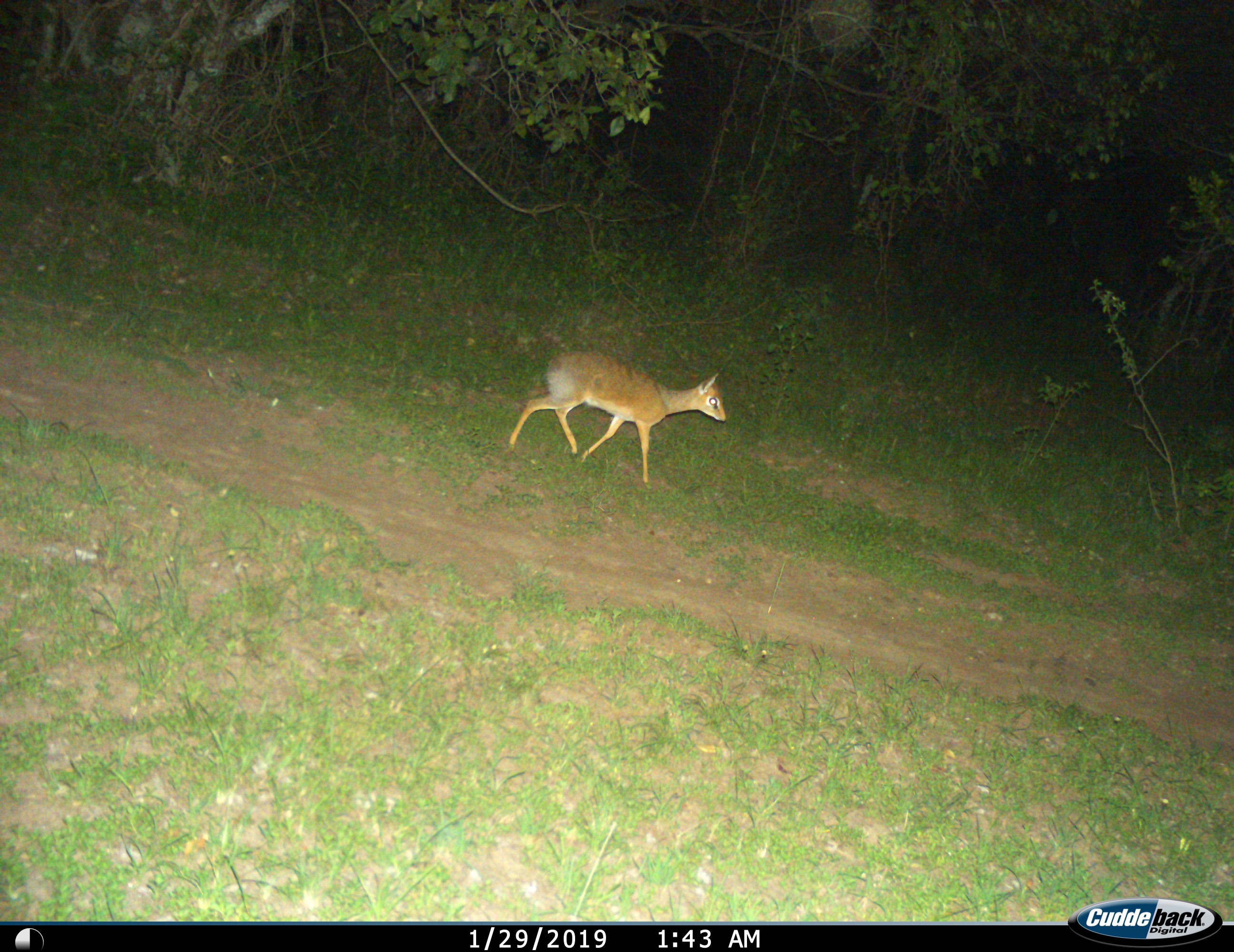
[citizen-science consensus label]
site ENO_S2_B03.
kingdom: Animalia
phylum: Chordata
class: Mammalia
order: Artiodactyla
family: Bovidae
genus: Madoqua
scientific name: Madoqua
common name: dik-dik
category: dikdik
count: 1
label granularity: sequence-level